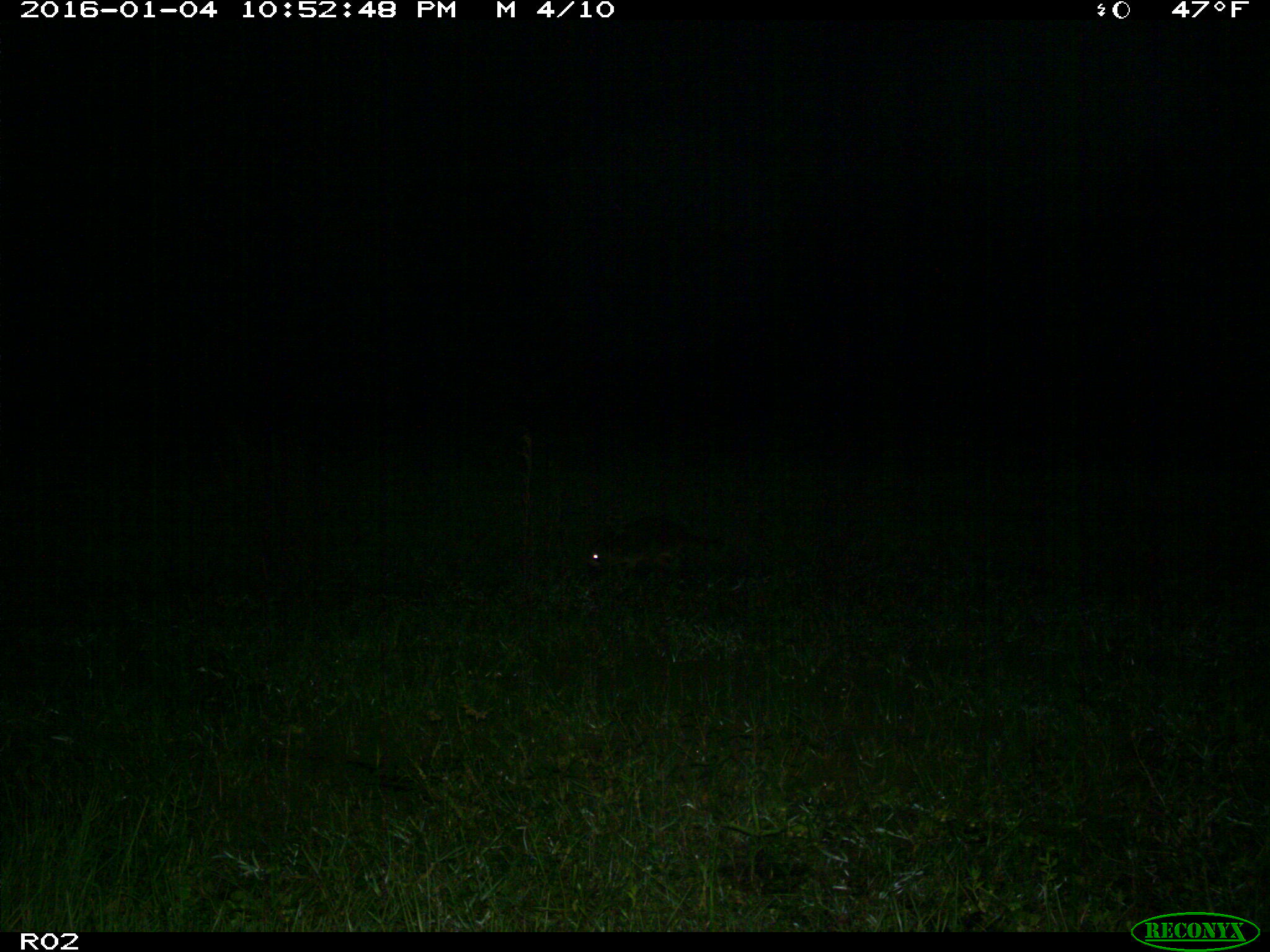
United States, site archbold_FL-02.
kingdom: Animalia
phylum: Chordata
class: Mammalia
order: Carnivora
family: Procyonidae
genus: Procyon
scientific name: Procyon lotor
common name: common raccoon